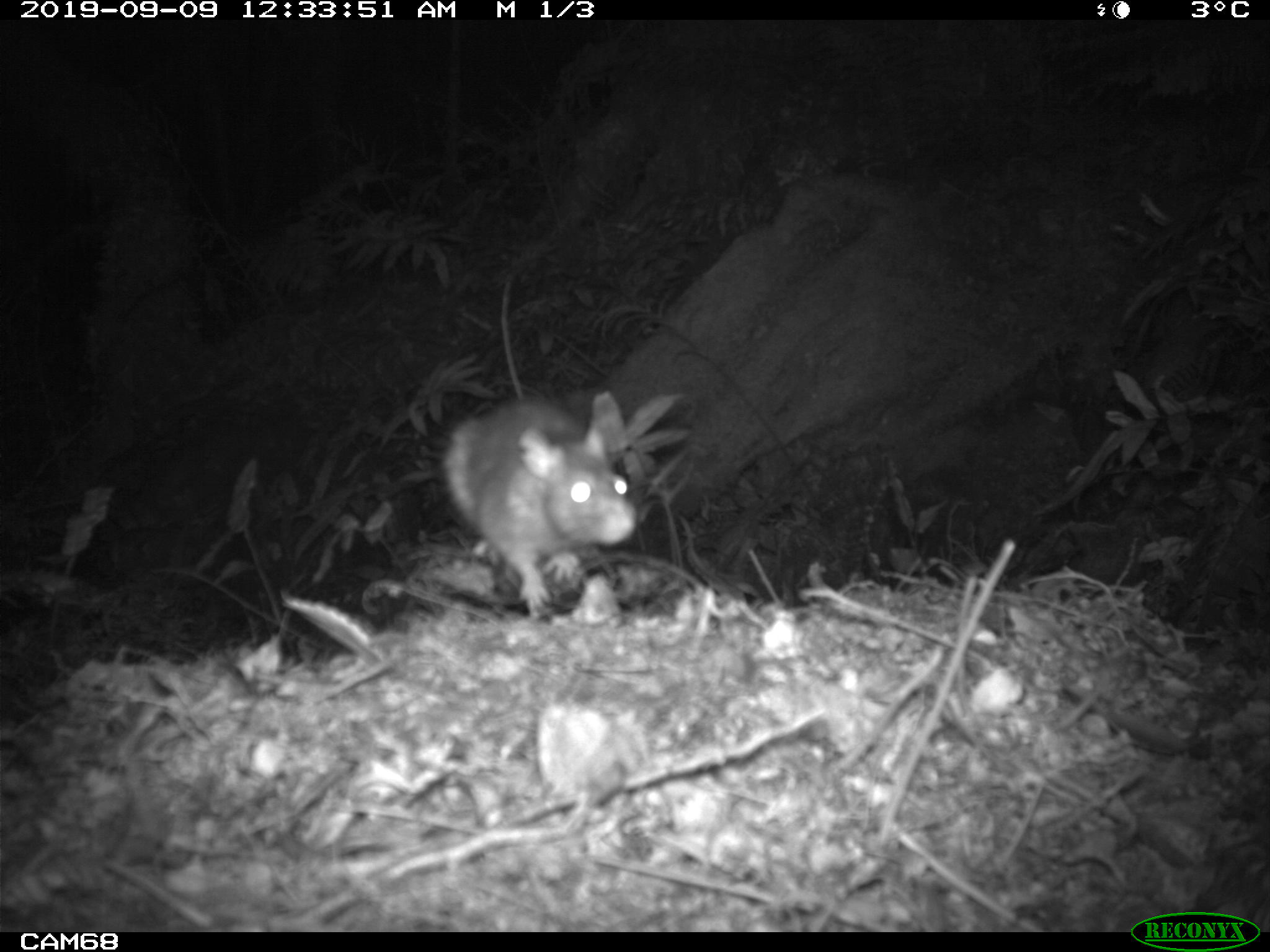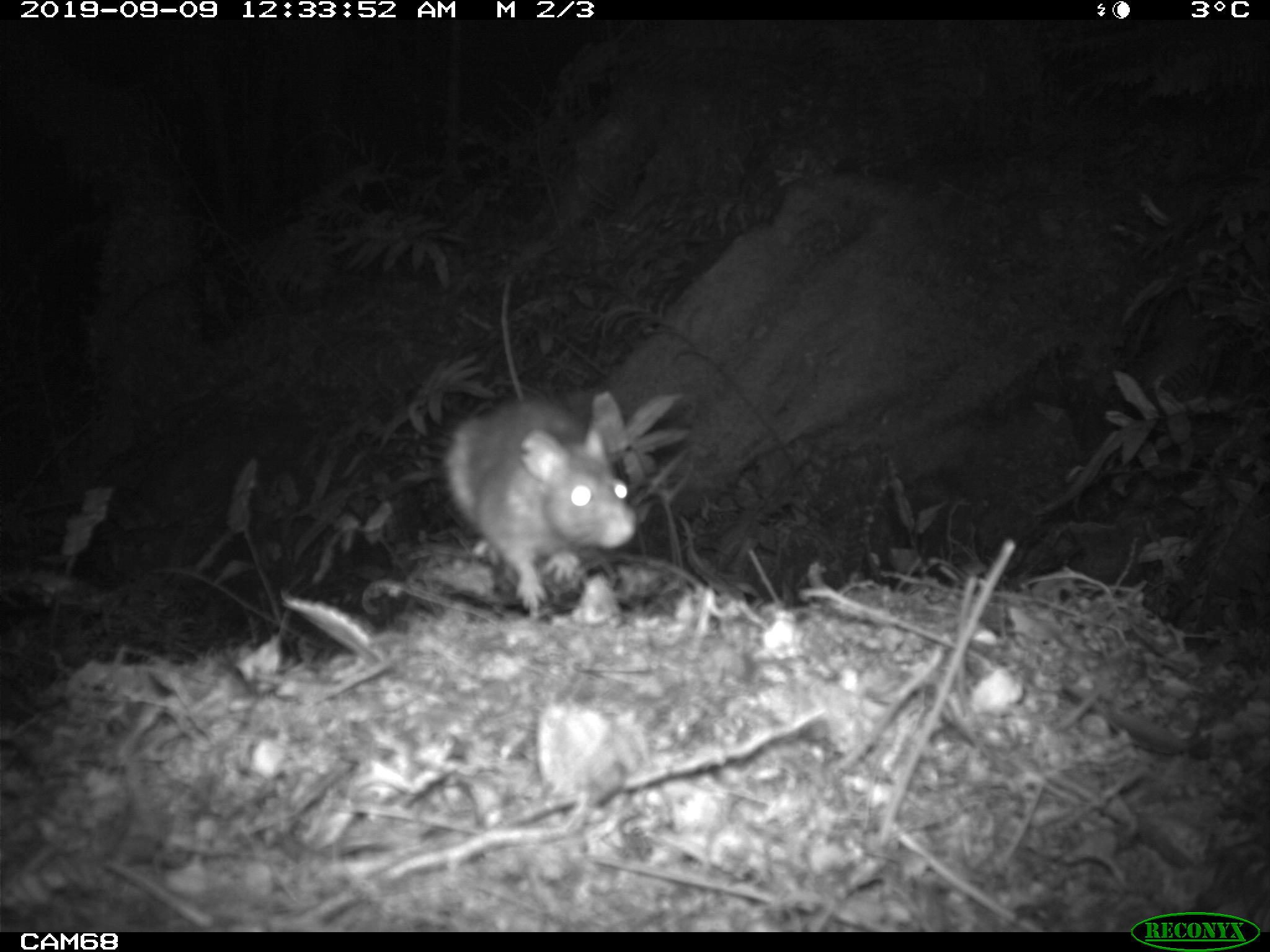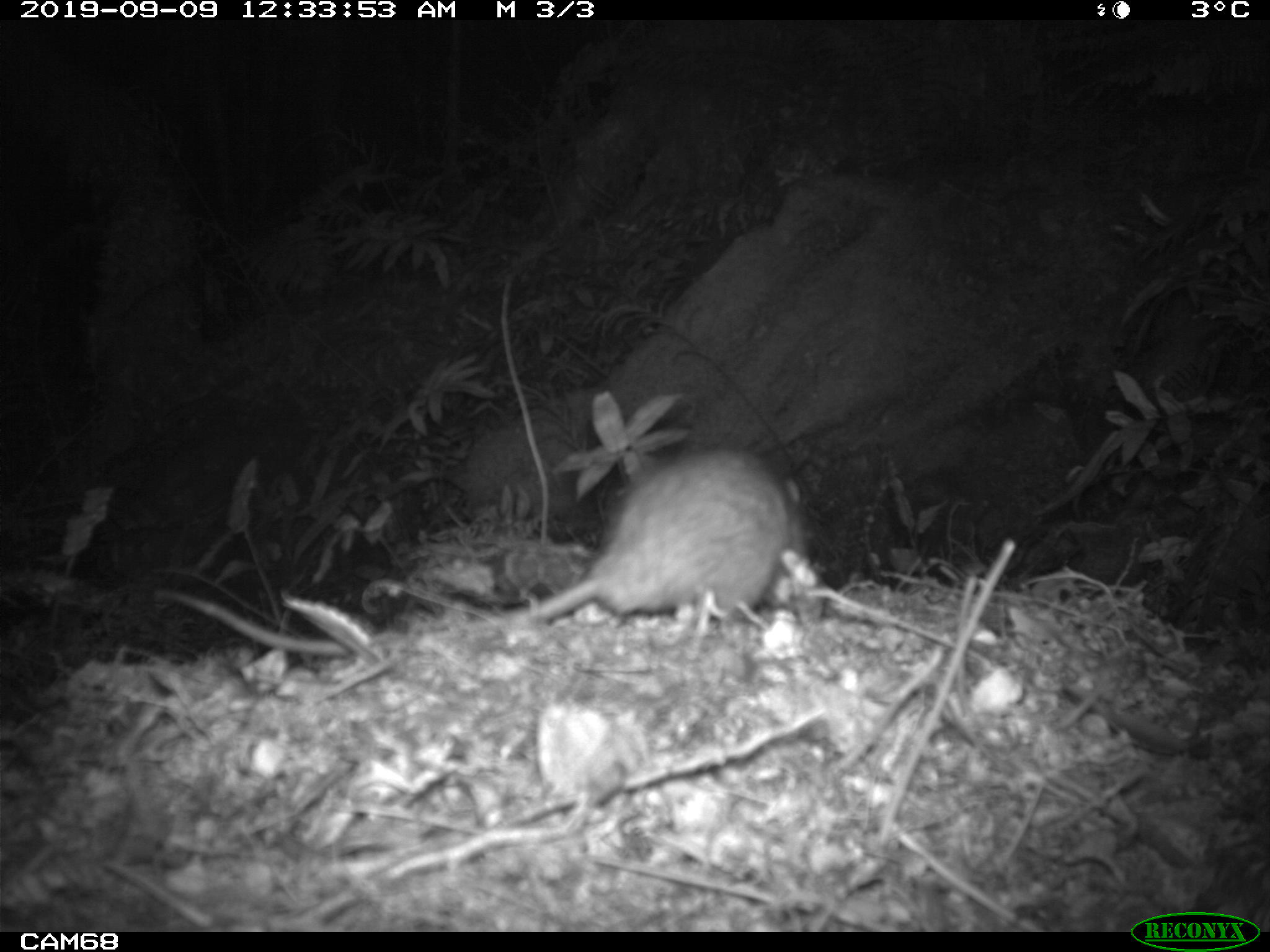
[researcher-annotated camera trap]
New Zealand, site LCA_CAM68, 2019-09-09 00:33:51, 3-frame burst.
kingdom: Animalia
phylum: Chordata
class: Mammalia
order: Rodentia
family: Muridae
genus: Rattus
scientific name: Rattus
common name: rat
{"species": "rat (Rattus)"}